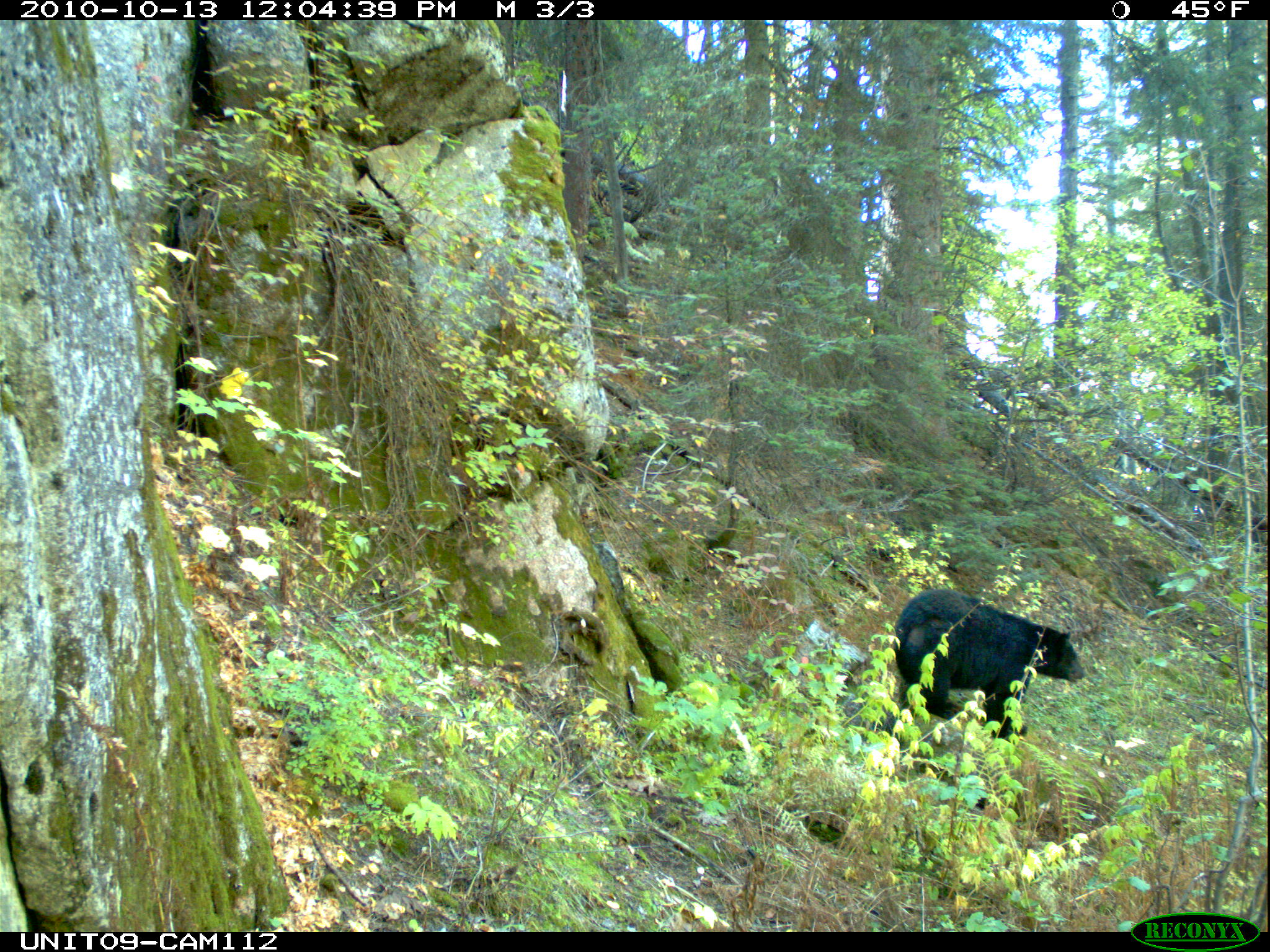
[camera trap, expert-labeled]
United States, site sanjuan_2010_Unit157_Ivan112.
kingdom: Animalia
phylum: Chordata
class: Mammalia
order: Carnivora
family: Ursidae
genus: Ursus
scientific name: Ursus americanus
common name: american black bear